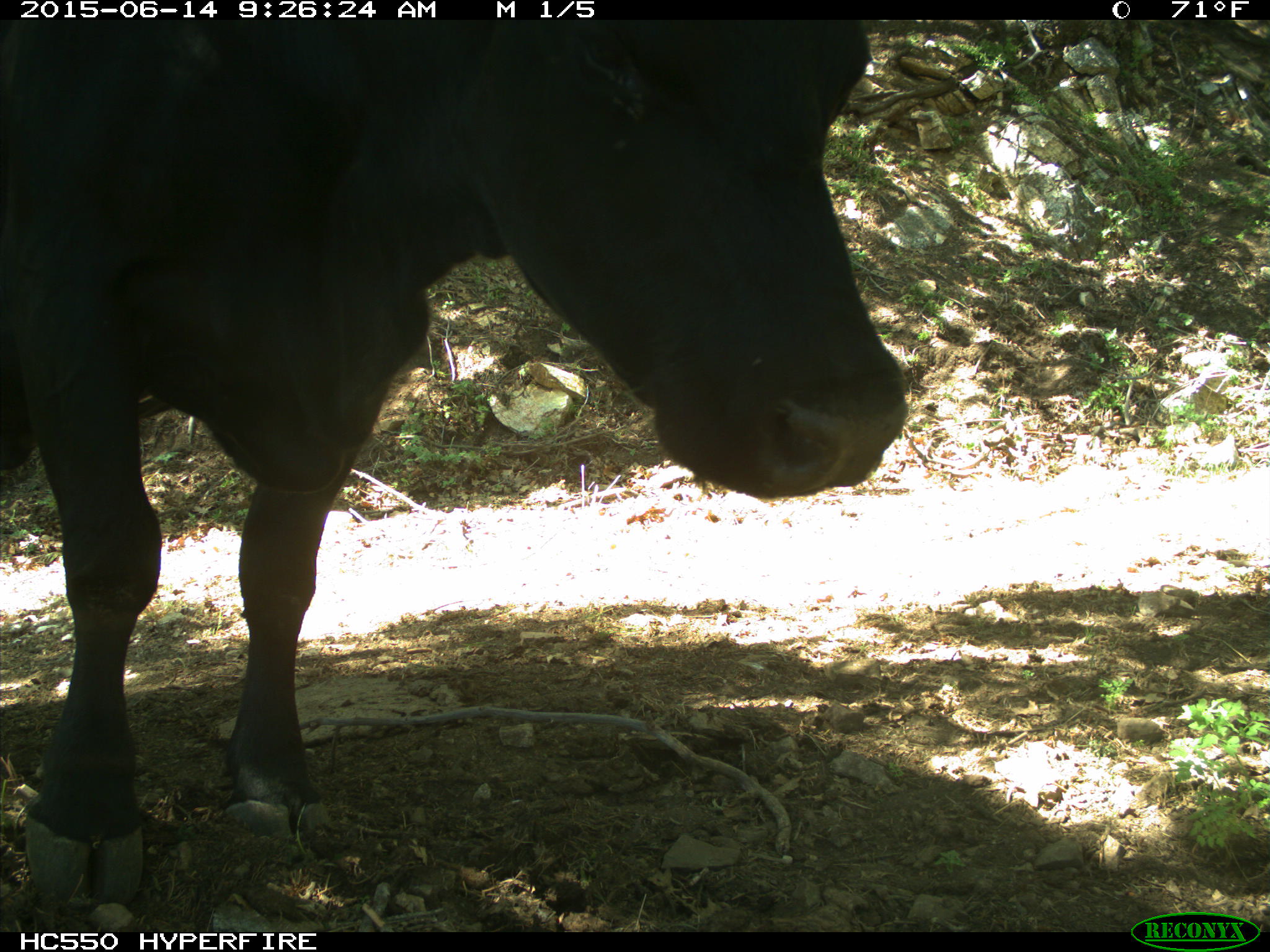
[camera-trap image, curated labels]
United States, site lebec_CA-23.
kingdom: Animalia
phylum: Chordata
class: Mammalia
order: Artiodactyla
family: Bovidae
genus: Bos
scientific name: Bos taurus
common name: domestic cow